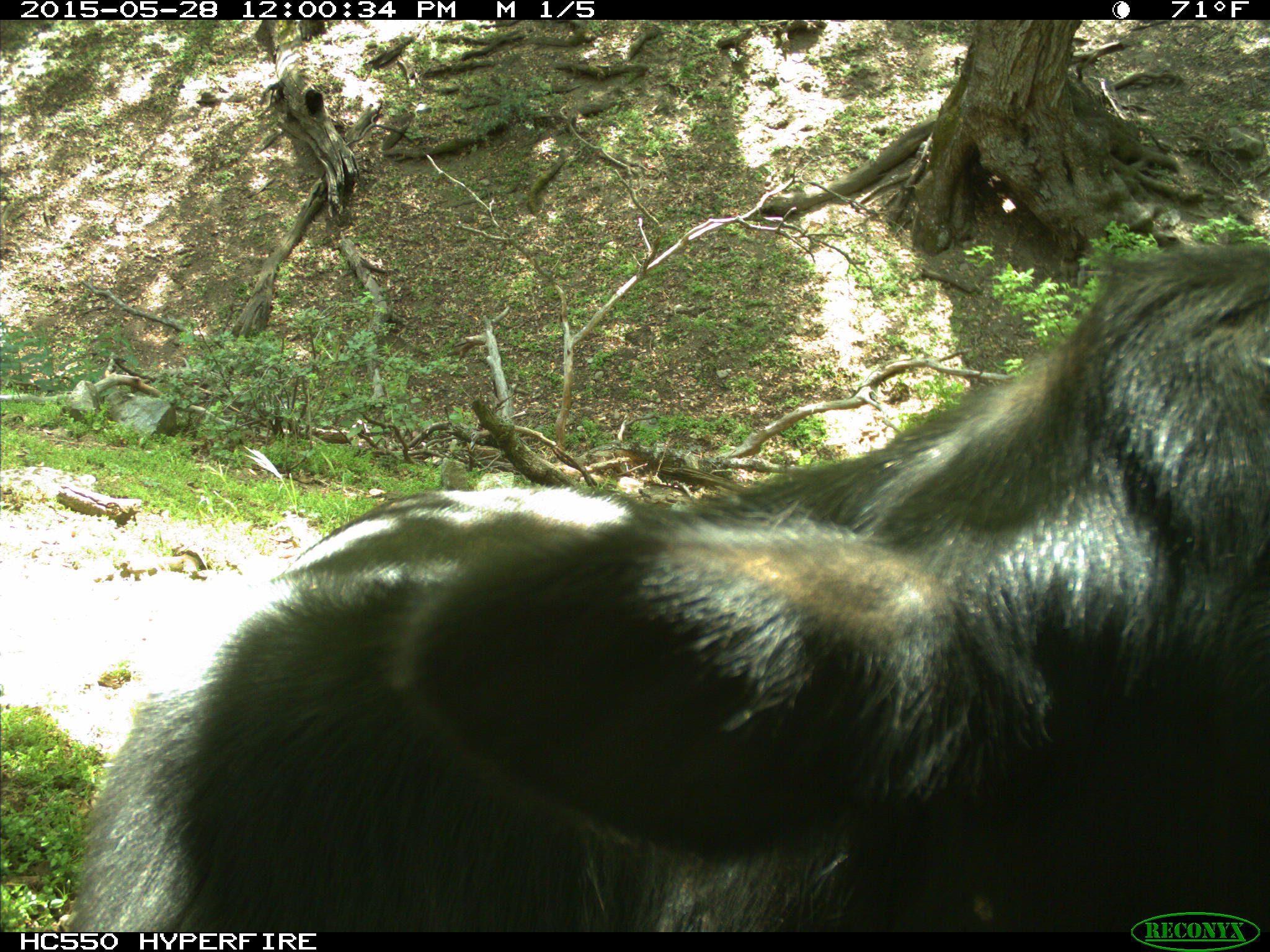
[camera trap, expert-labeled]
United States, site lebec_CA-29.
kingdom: Animalia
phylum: Chordata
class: Mammalia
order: Artiodactyla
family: Bovidae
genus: Bos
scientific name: Bos taurus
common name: domestic cow